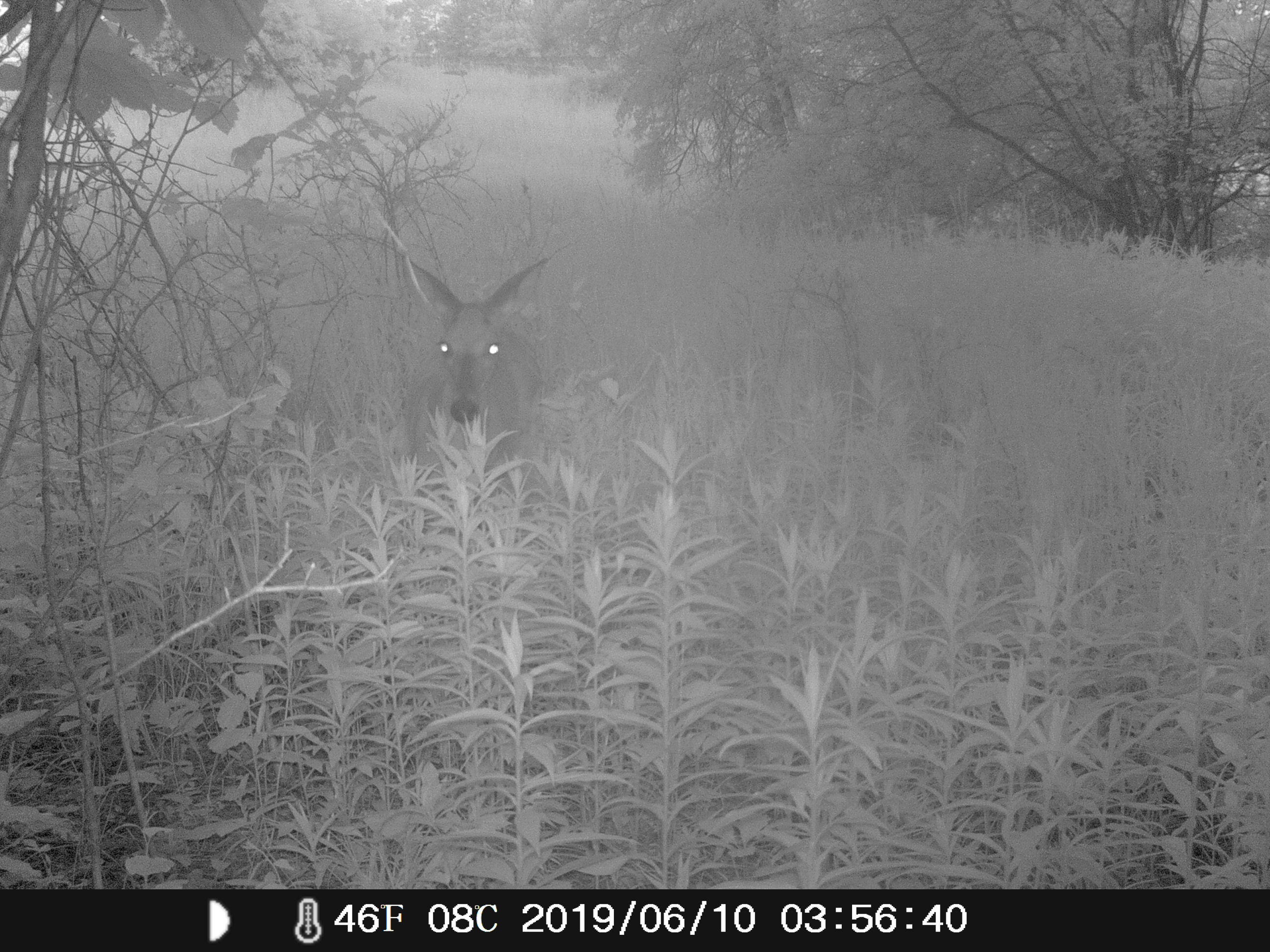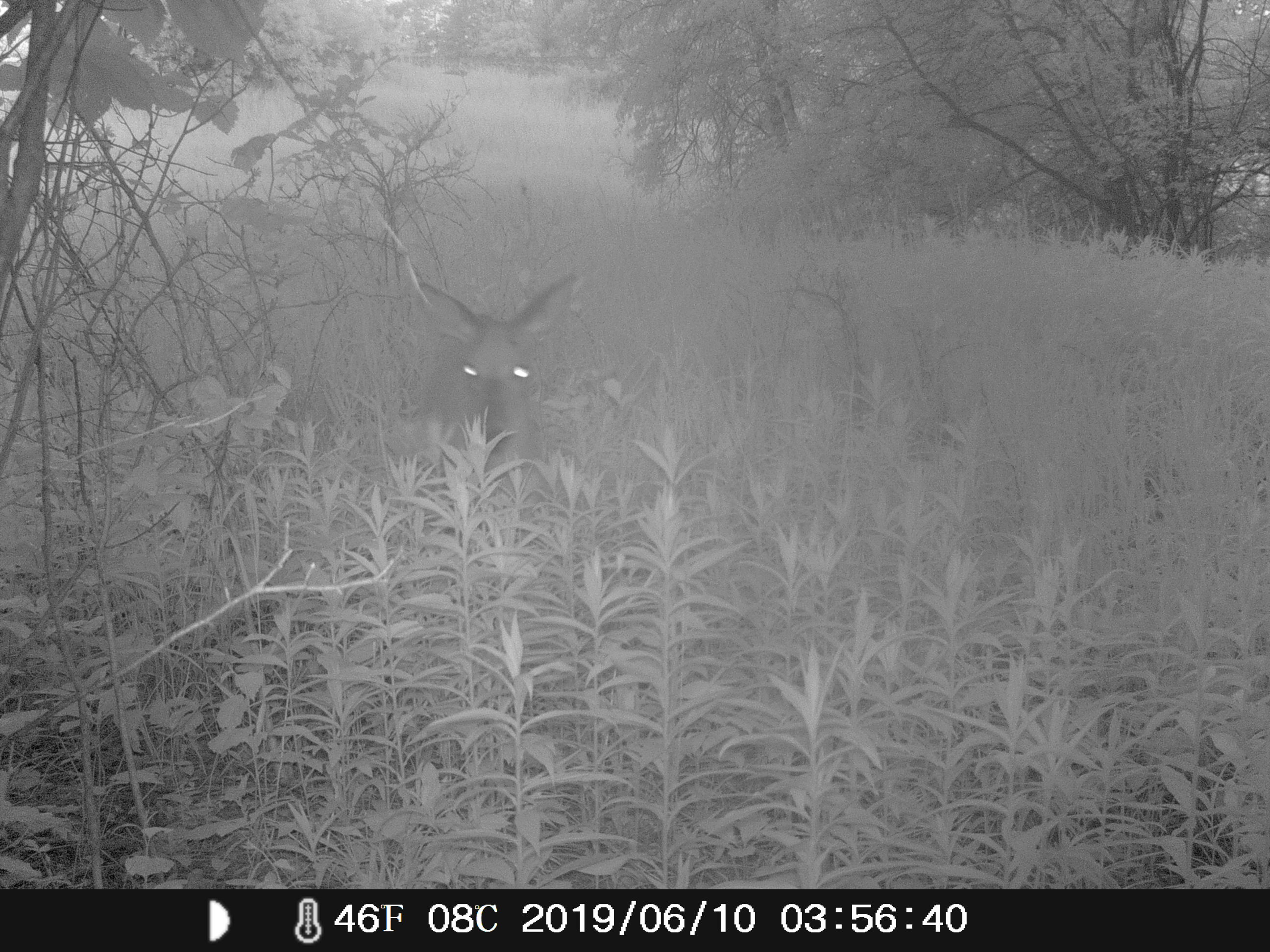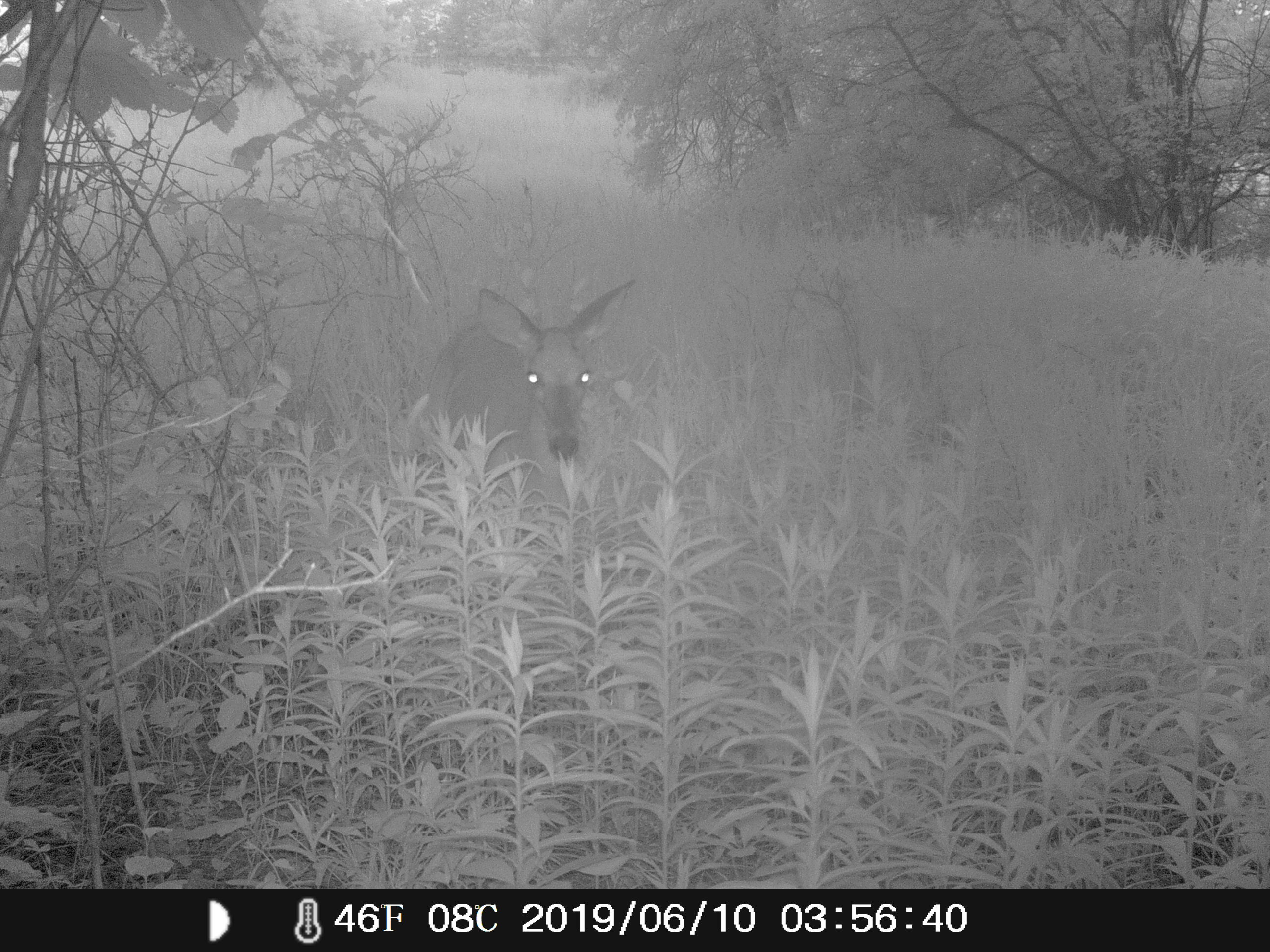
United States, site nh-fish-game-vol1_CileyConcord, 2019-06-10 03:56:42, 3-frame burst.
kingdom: Animalia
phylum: Chordata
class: Mammalia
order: Artiodactyla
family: Cervidae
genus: Odocoileus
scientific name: Odocoileus virginianus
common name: white-tailed deer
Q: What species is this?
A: White-tailed deer (Odocoileus virginianus).